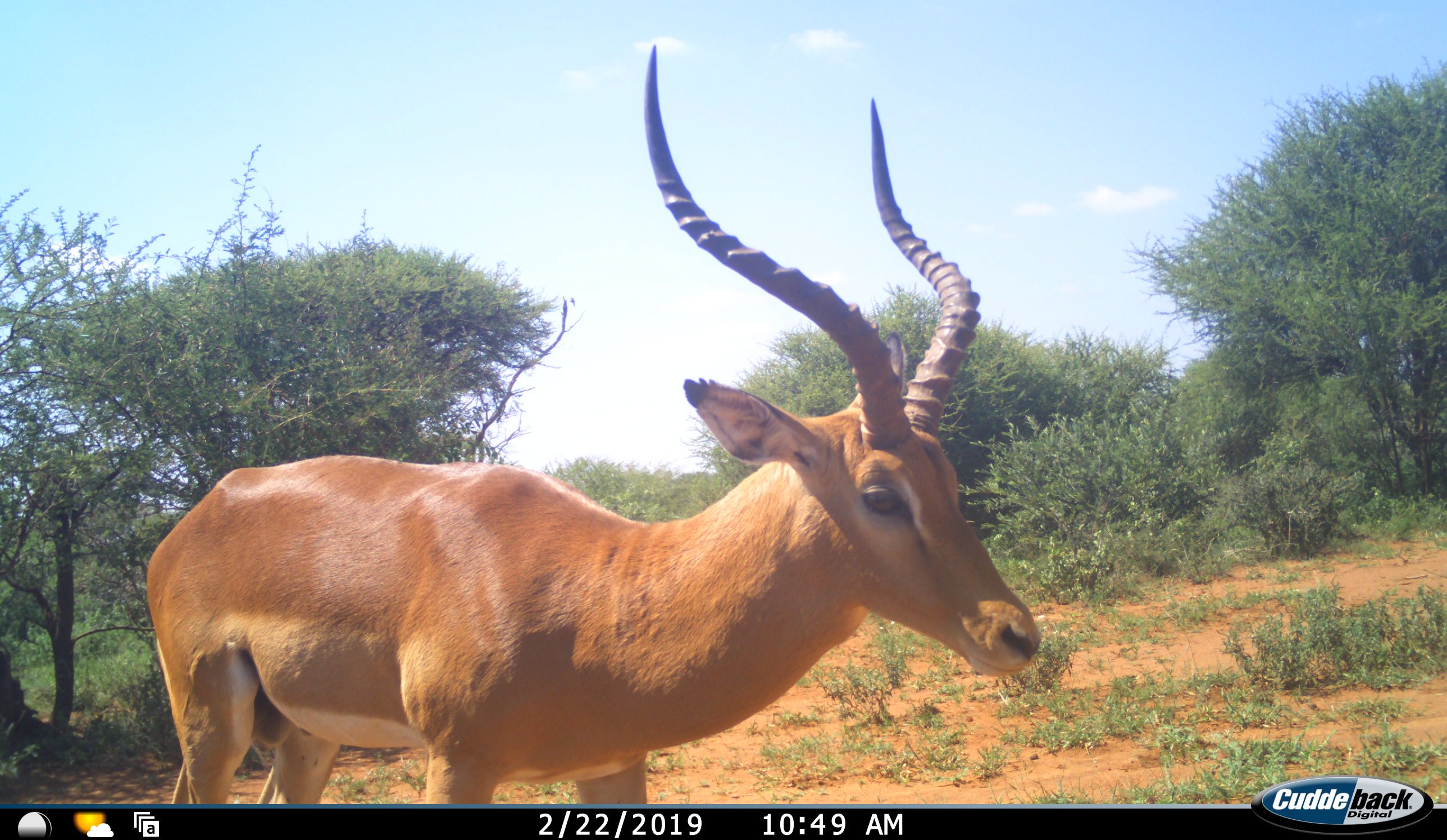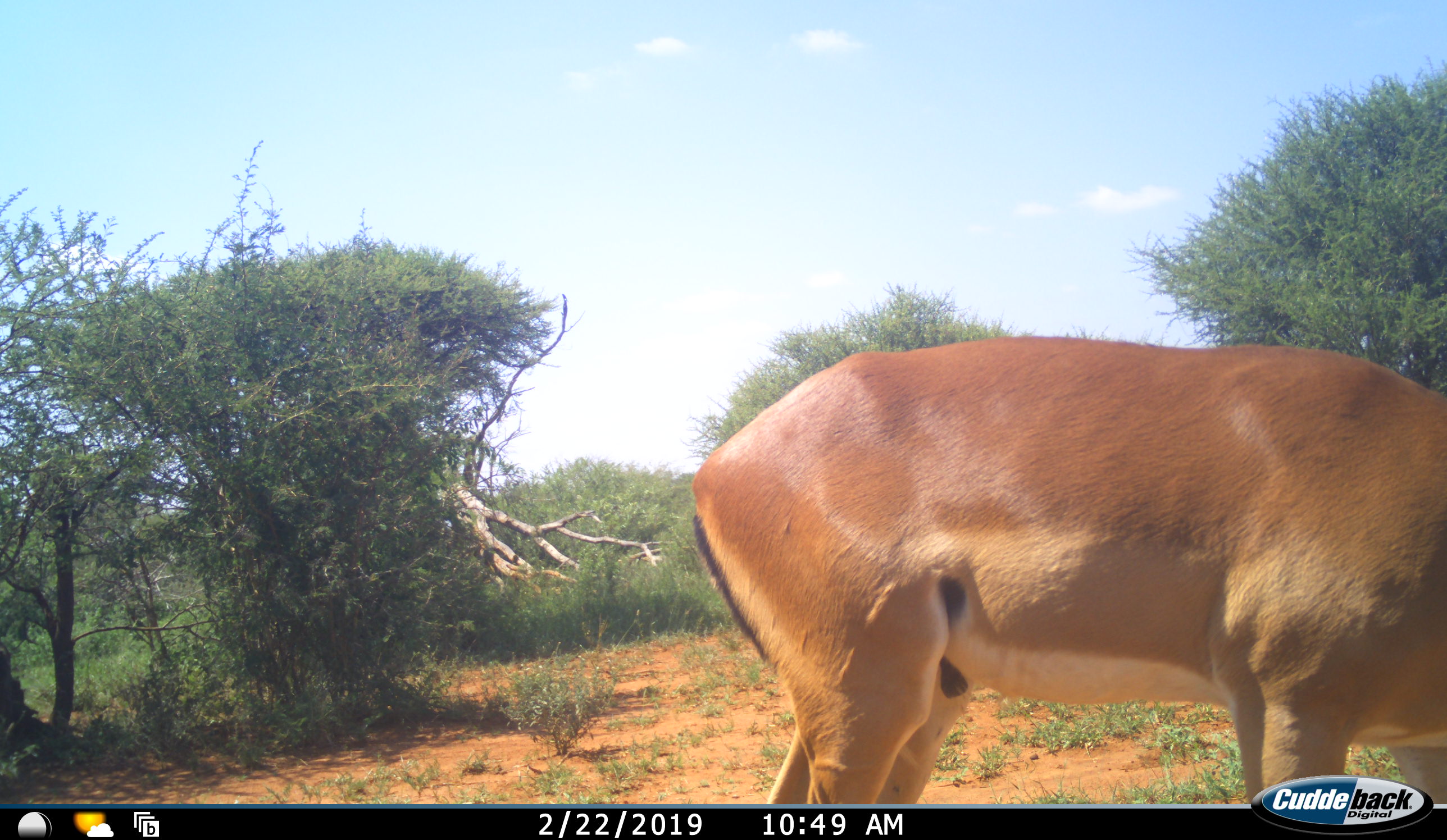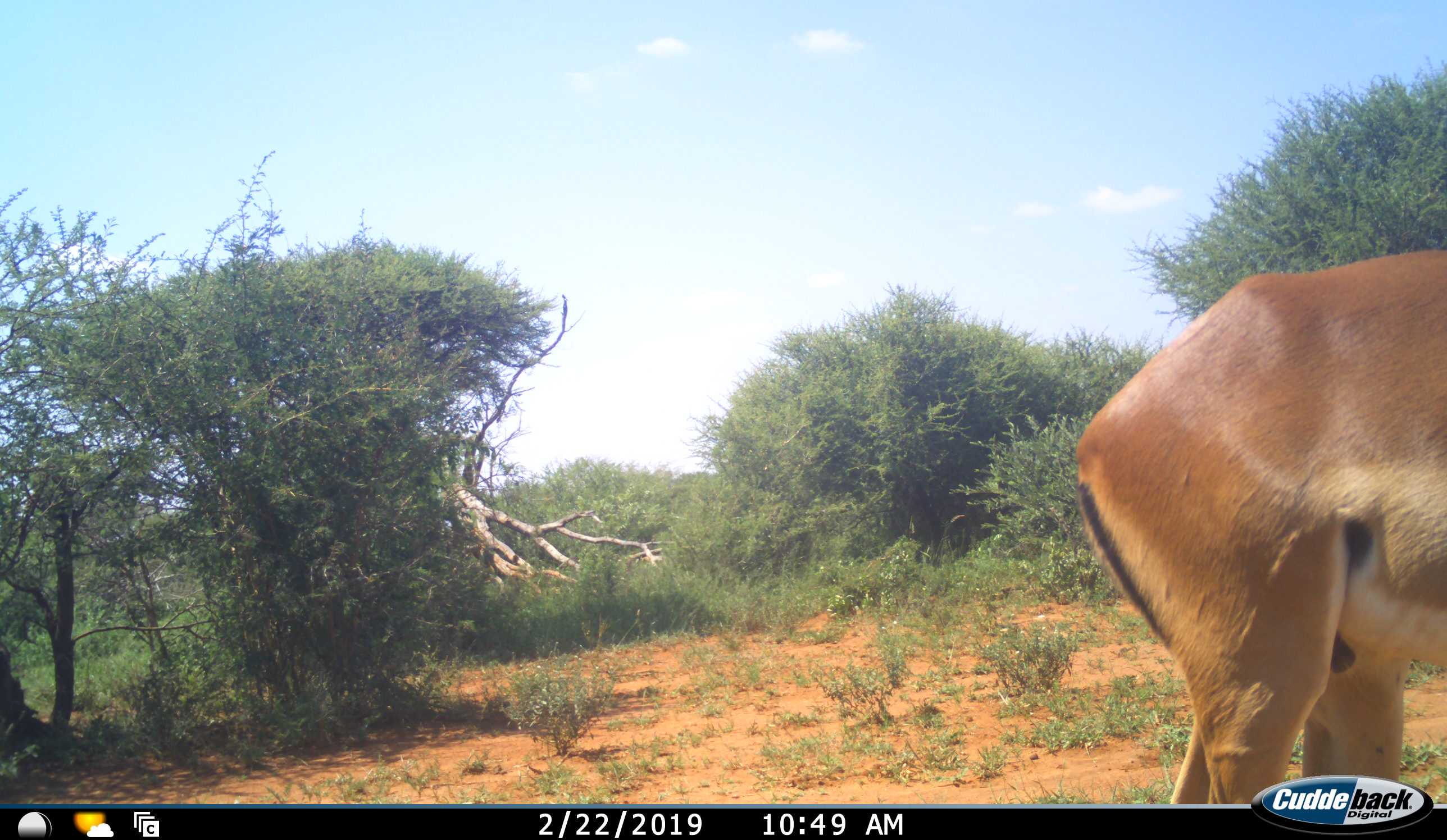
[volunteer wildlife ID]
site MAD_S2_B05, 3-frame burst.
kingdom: Animalia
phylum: Chordata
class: Mammalia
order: Artiodactyla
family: Bovidae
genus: Aepyceros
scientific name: Aepyceros melampus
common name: impala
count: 1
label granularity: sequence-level